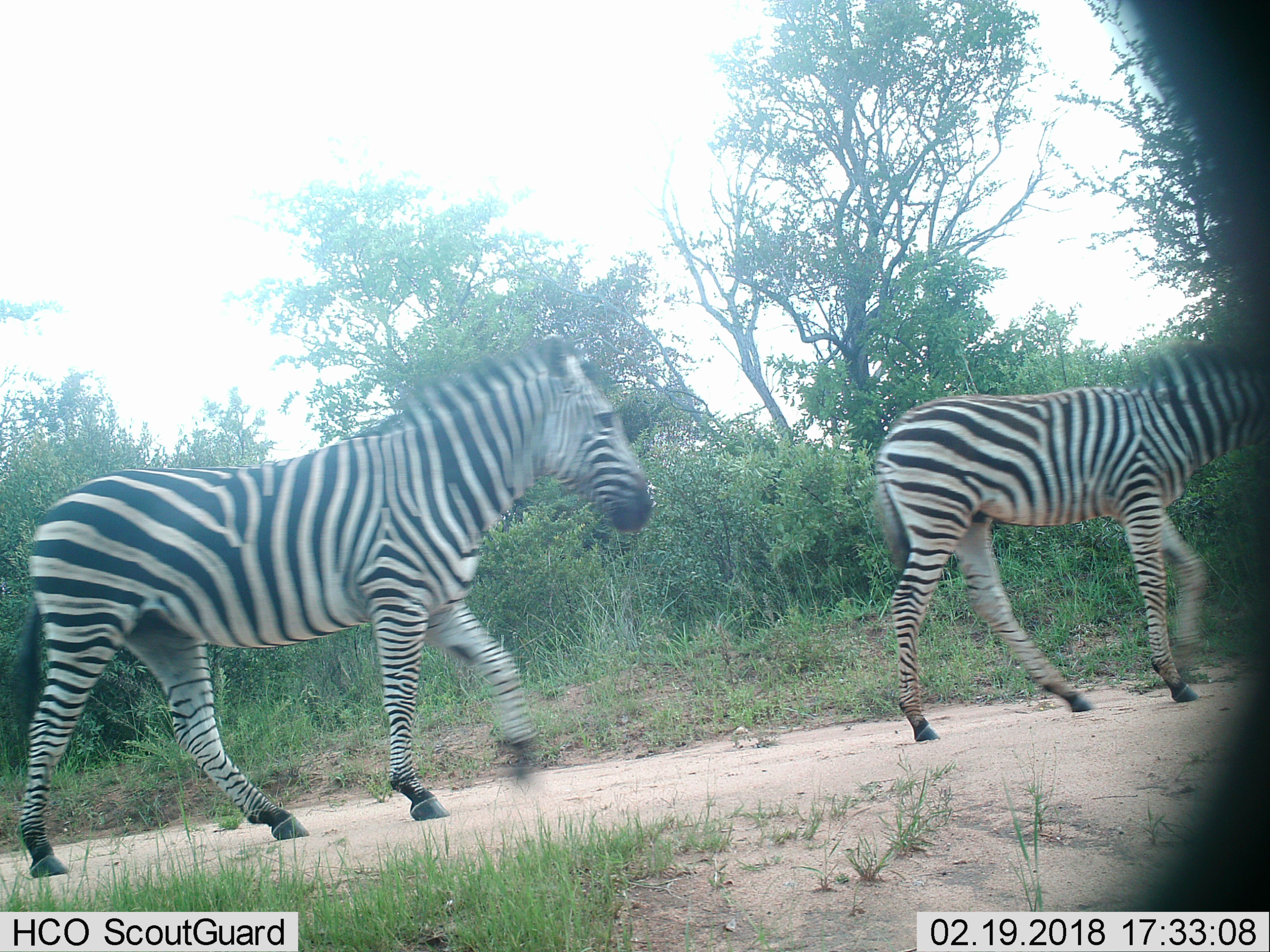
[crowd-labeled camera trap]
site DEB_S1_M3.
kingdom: Animalia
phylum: Chordata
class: Mammalia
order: Perissodactyla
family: Equidae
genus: Equus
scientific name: Equus quagga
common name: plains zebra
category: zebraplains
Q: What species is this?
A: Zebraplains (plains zebra) (Equus quagga).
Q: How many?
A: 2.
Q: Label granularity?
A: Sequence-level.